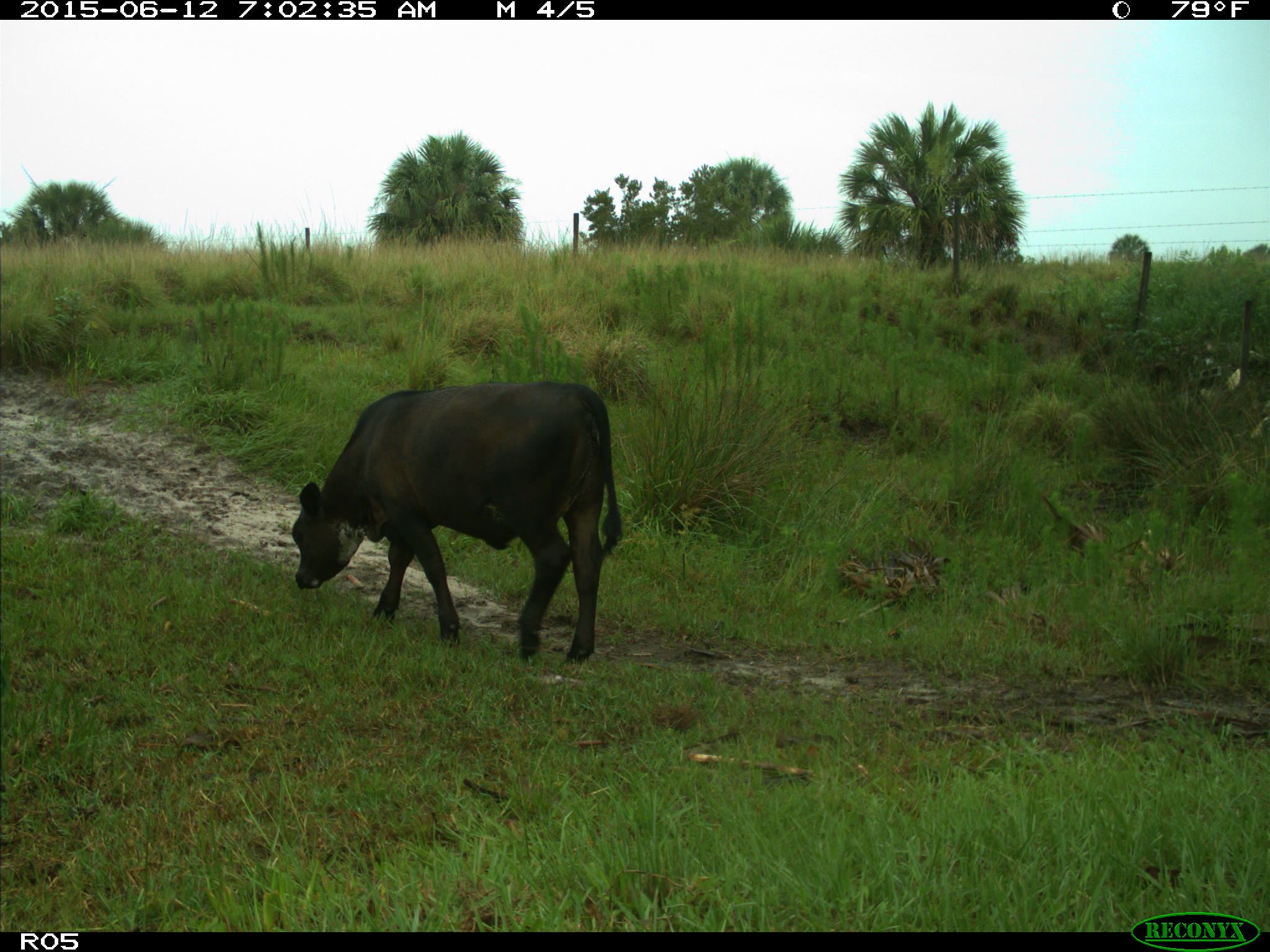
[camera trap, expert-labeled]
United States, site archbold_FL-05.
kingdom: Animalia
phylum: Chordata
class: Mammalia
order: Artiodactyla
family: Bovidae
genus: Bos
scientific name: Bos taurus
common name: domestic cow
Bos taurus (domestic cow).